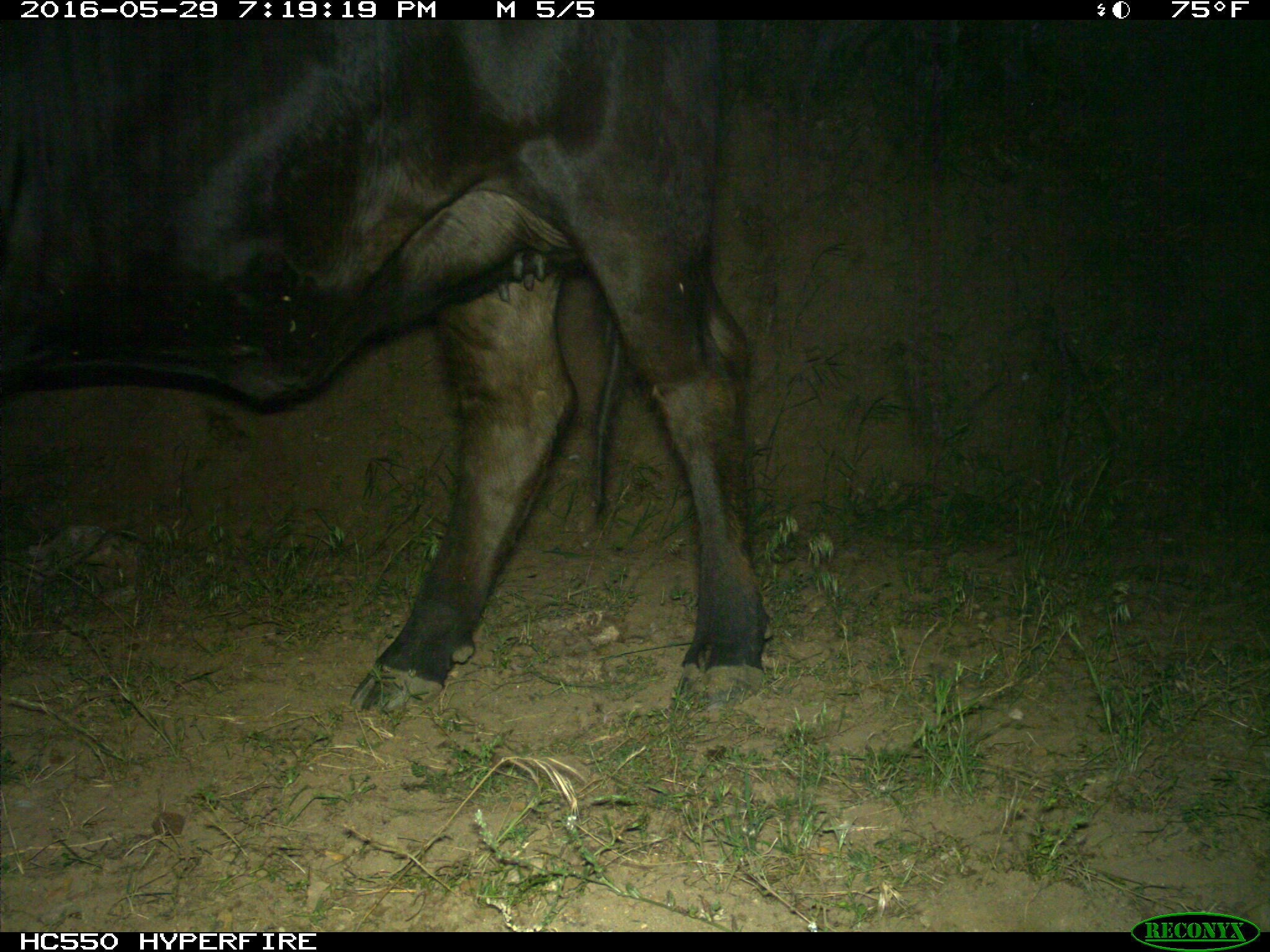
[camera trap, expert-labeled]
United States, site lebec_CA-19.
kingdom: Animalia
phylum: Chordata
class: Mammalia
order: Artiodactyla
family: Bovidae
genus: Bos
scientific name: Bos taurus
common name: domestic cow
Bos taurus (domestic cow).